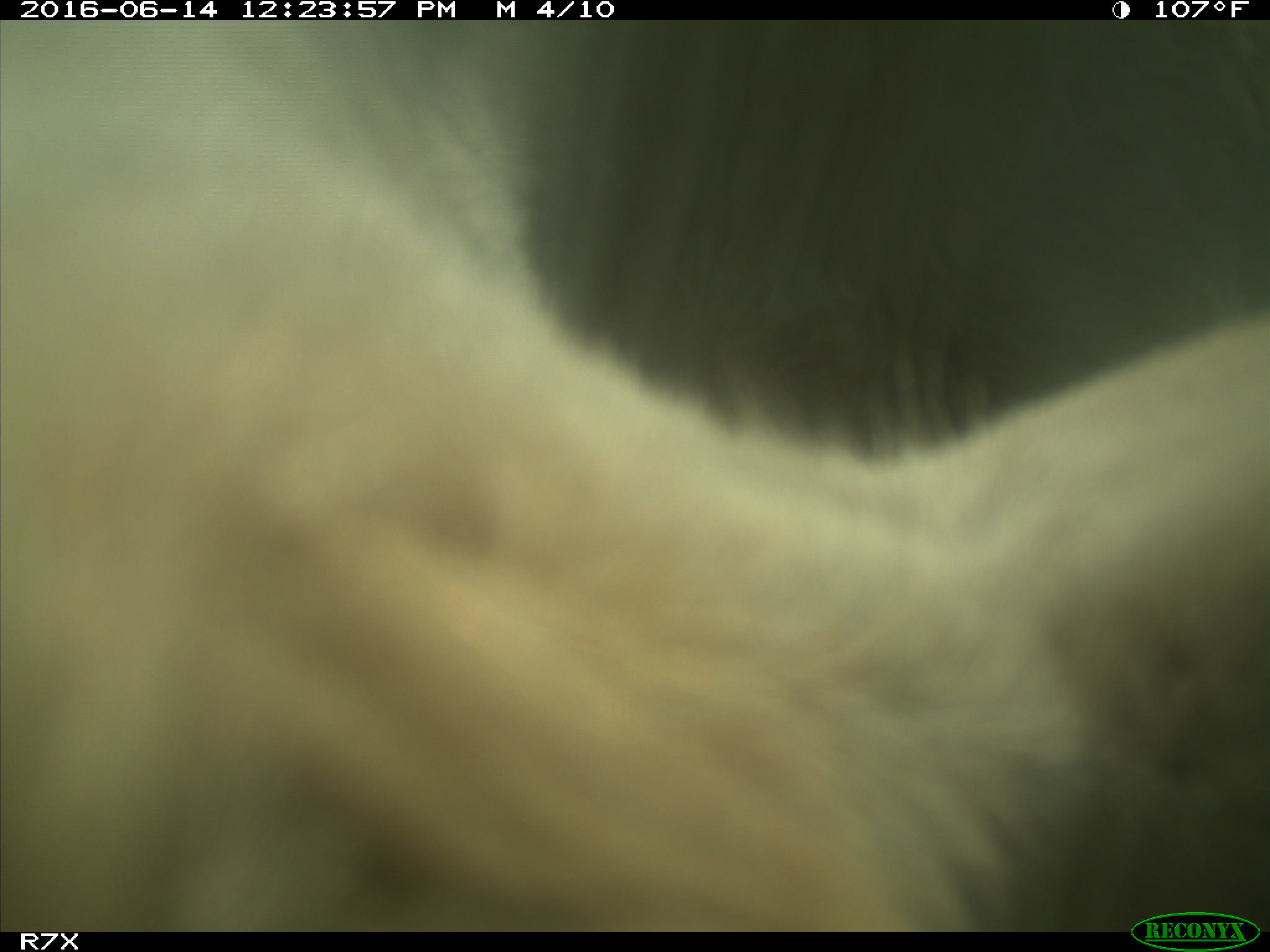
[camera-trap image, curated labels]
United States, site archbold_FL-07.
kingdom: Animalia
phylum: Chordata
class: Mammalia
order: Artiodactyla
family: Bovidae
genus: Bos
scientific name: Bos taurus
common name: domestic cow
Bos taurus (domestic cow).